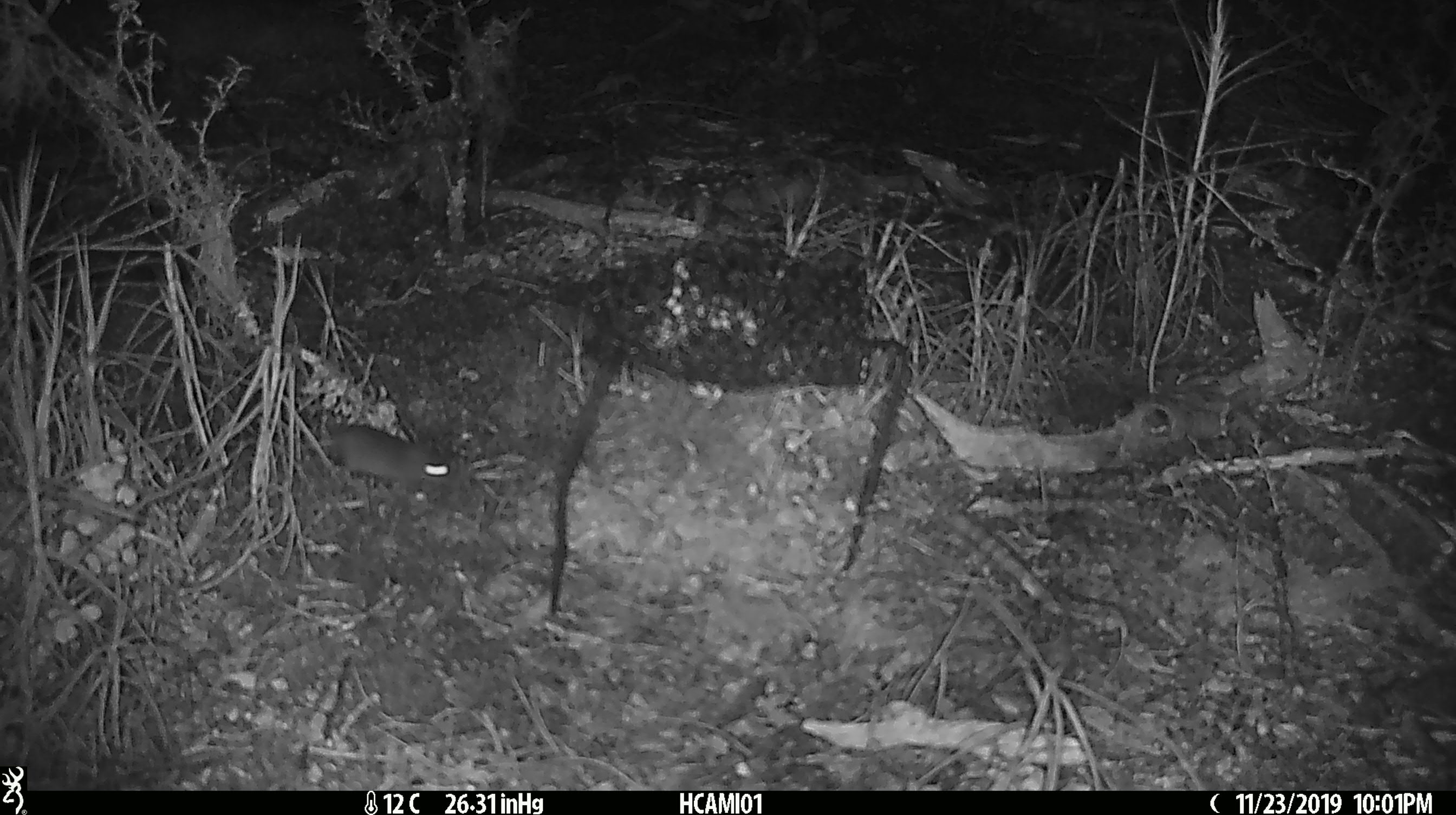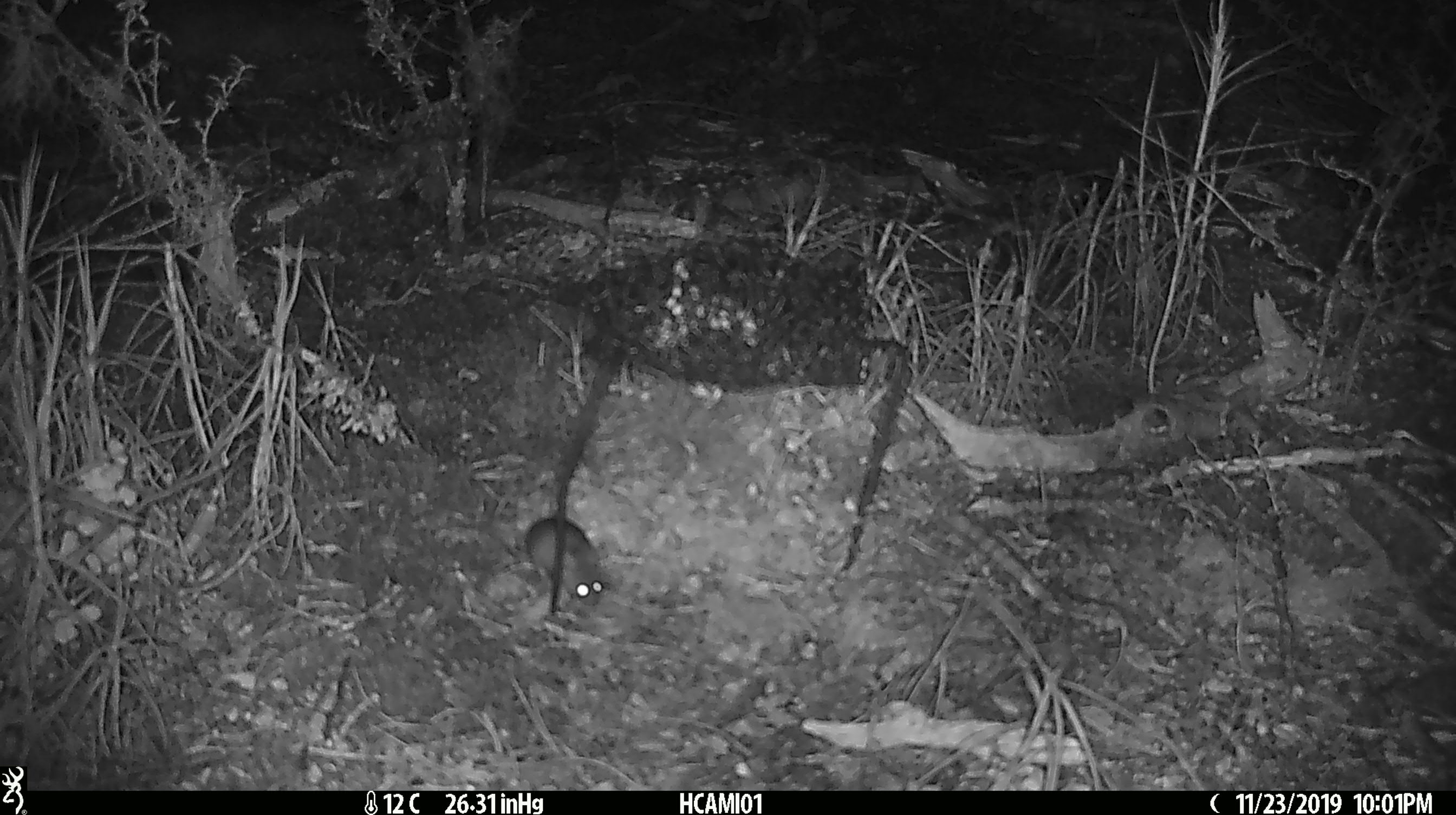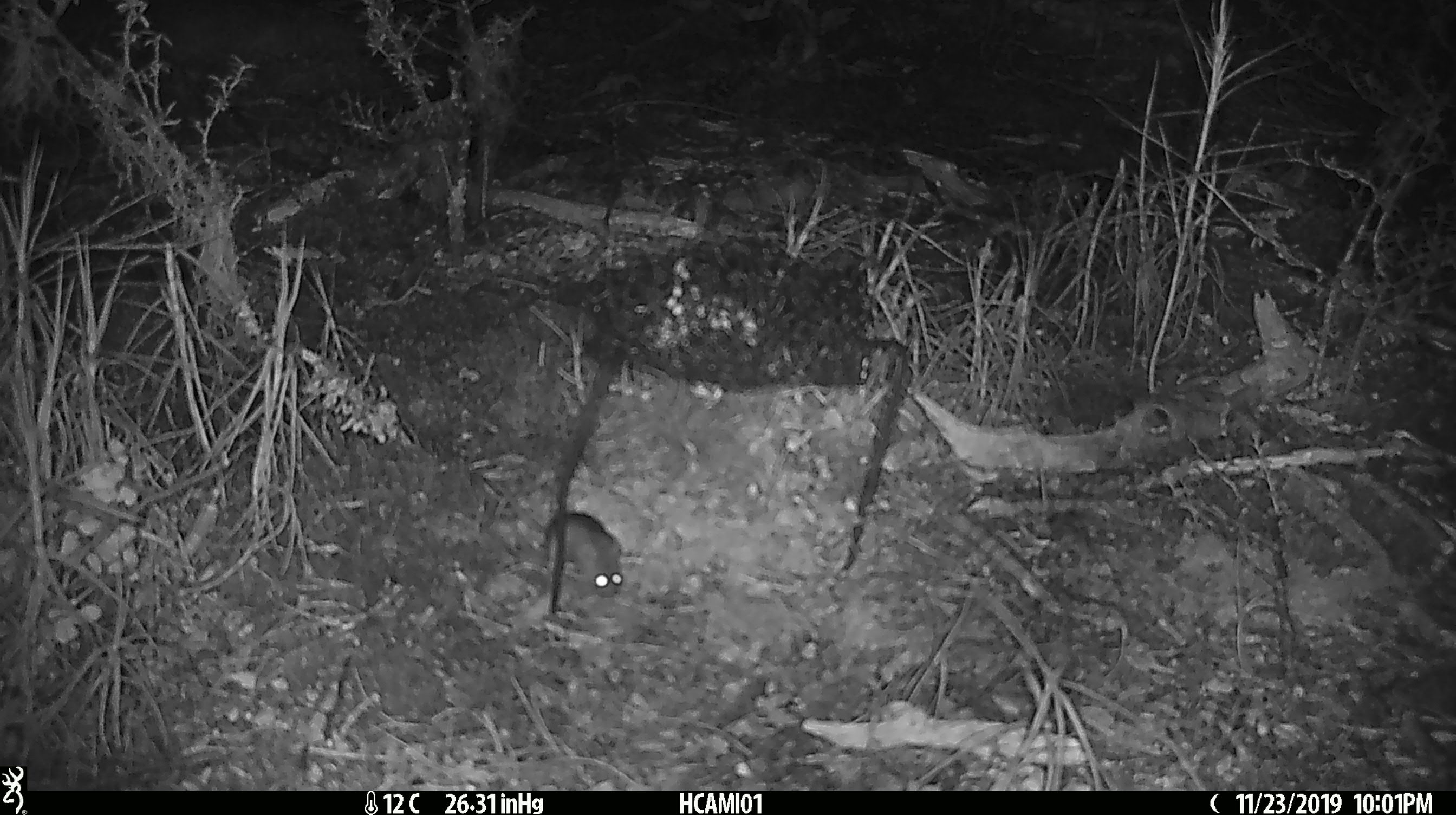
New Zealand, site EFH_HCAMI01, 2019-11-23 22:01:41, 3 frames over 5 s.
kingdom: Animalia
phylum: Chordata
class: Mammalia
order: Rodentia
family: Muridae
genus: Mus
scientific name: Mus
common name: mouse